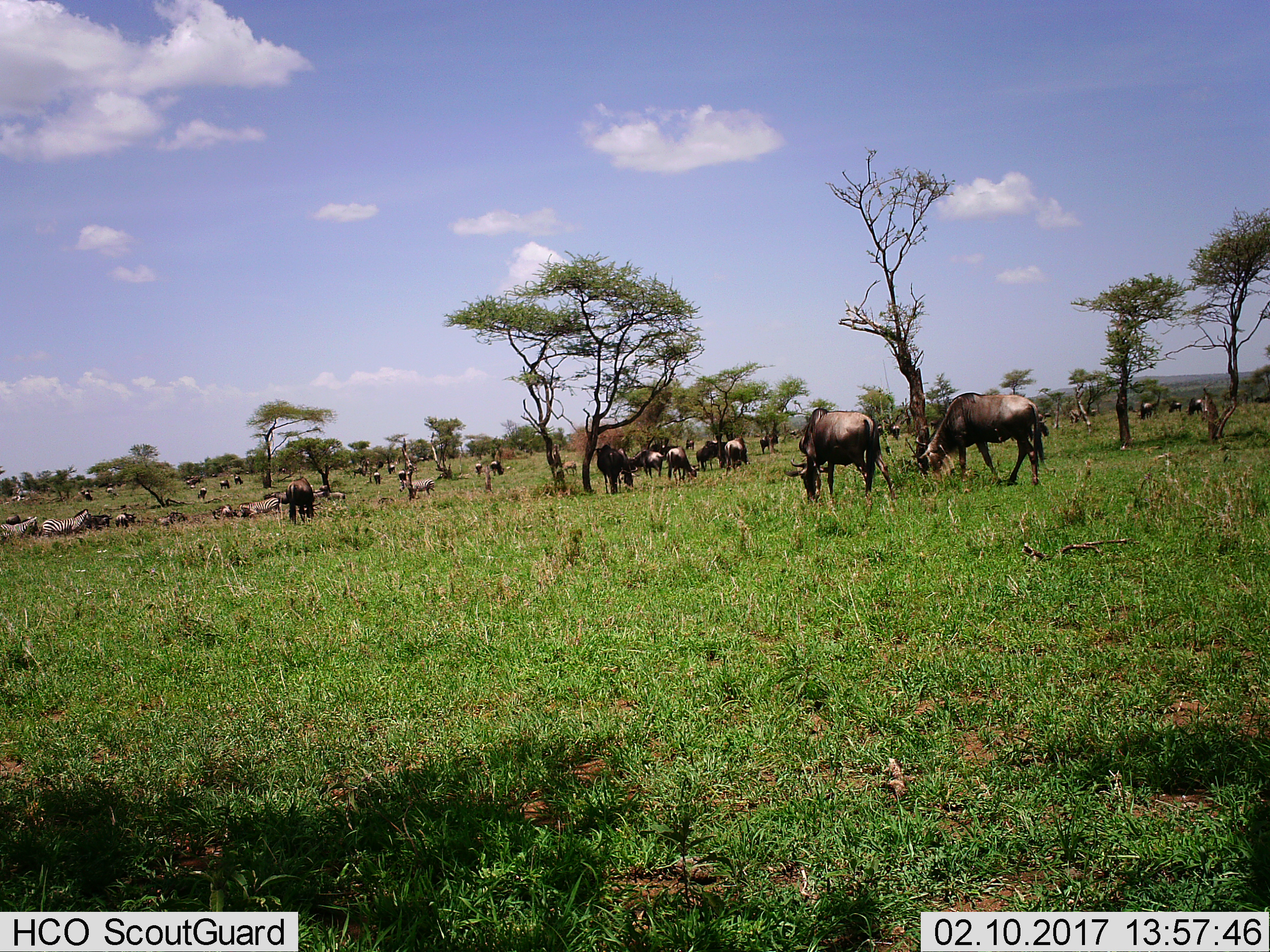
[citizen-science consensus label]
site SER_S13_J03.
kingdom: Animalia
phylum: Chordata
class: Mammalia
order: Artiodactyla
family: Bovidae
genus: Connochaetes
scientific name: Connochaetes taurinus taurinus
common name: blue wildebeest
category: wildebeestblue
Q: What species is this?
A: Wildebeestblue (blue wildebeest) (Connochaetes taurinus taurinus).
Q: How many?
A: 11-50.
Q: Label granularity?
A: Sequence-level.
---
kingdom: Animalia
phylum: Chordata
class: Mammalia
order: Perissodactyla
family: Equidae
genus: Equus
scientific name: Equus quagga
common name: plains zebra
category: zebraplains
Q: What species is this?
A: Zebraplains (plains zebra) (Equus quagga).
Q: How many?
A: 4.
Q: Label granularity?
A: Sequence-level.